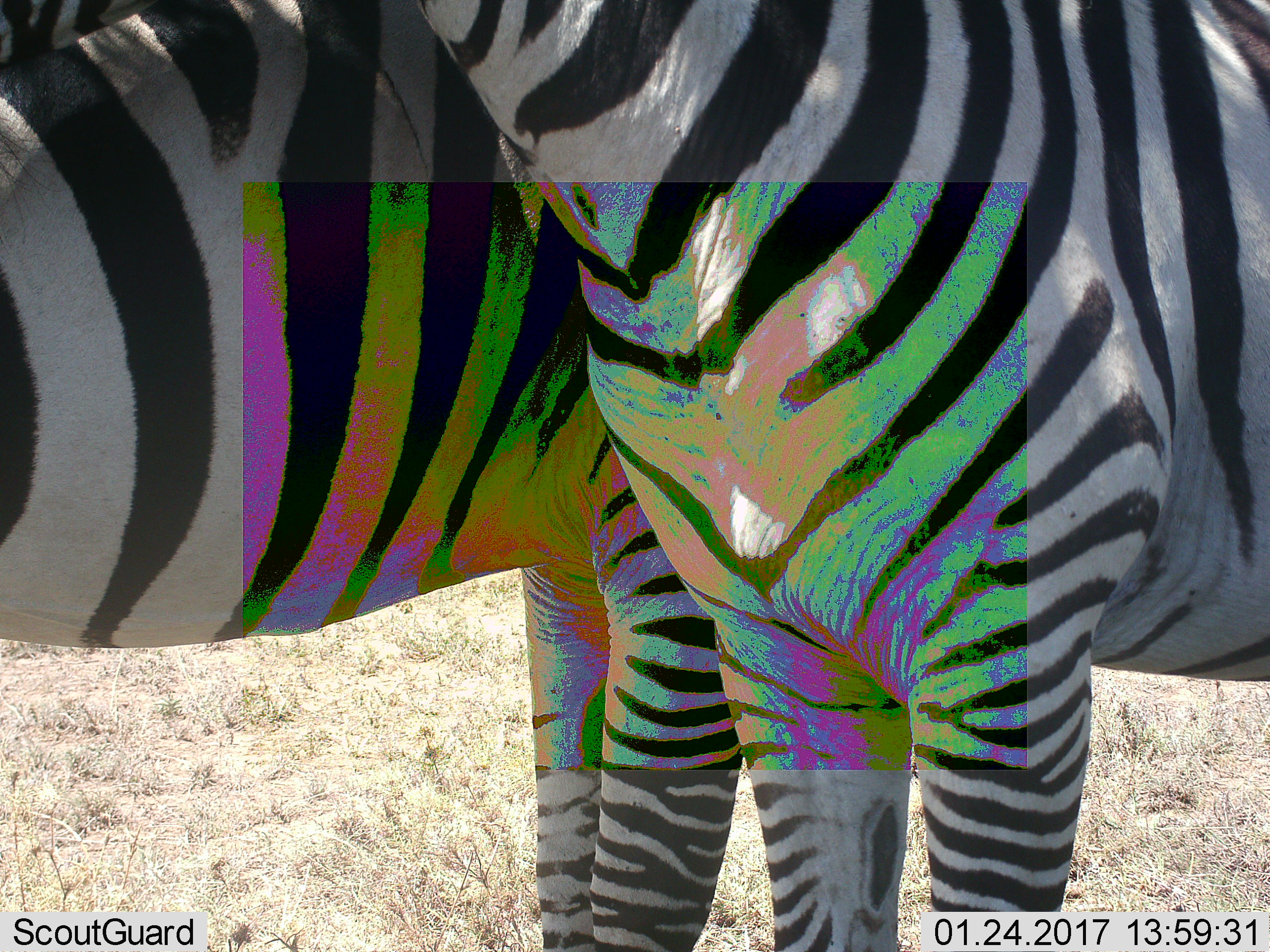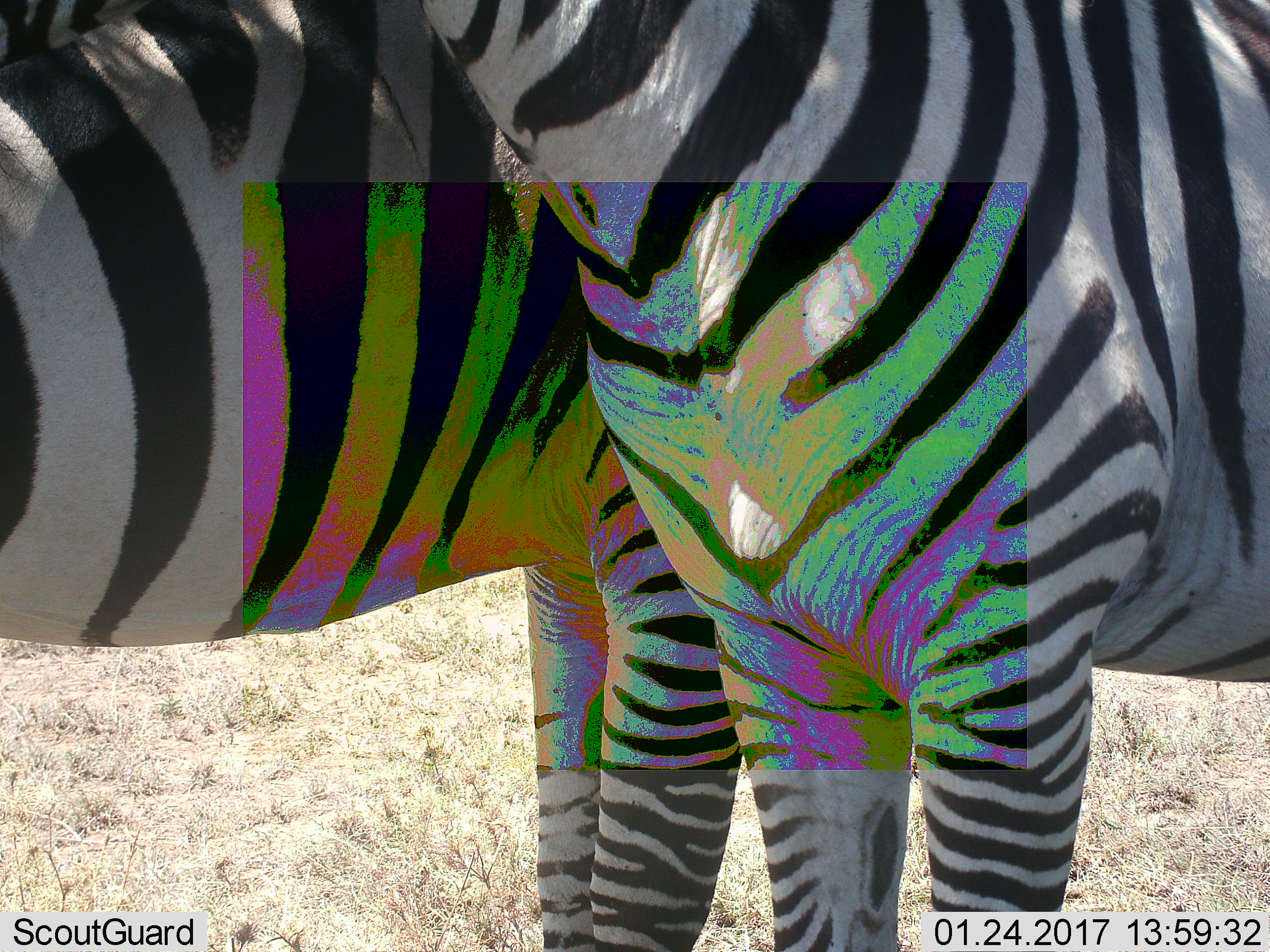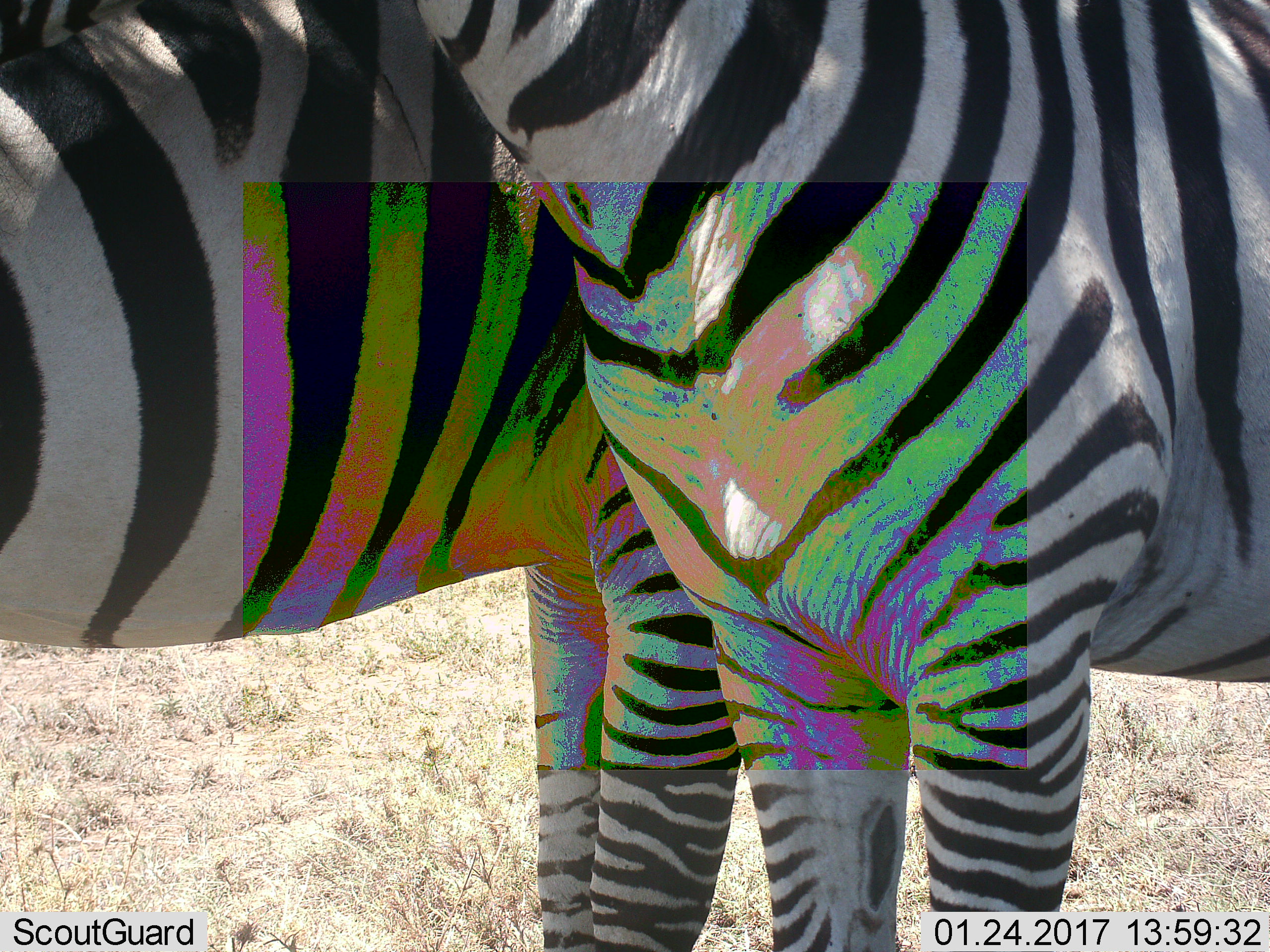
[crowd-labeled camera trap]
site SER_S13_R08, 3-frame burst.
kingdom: Animalia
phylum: Chordata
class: Mammalia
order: Perissodactyla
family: Equidae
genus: Equus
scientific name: Equus quagga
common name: plains zebra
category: zebraplains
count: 2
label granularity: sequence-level